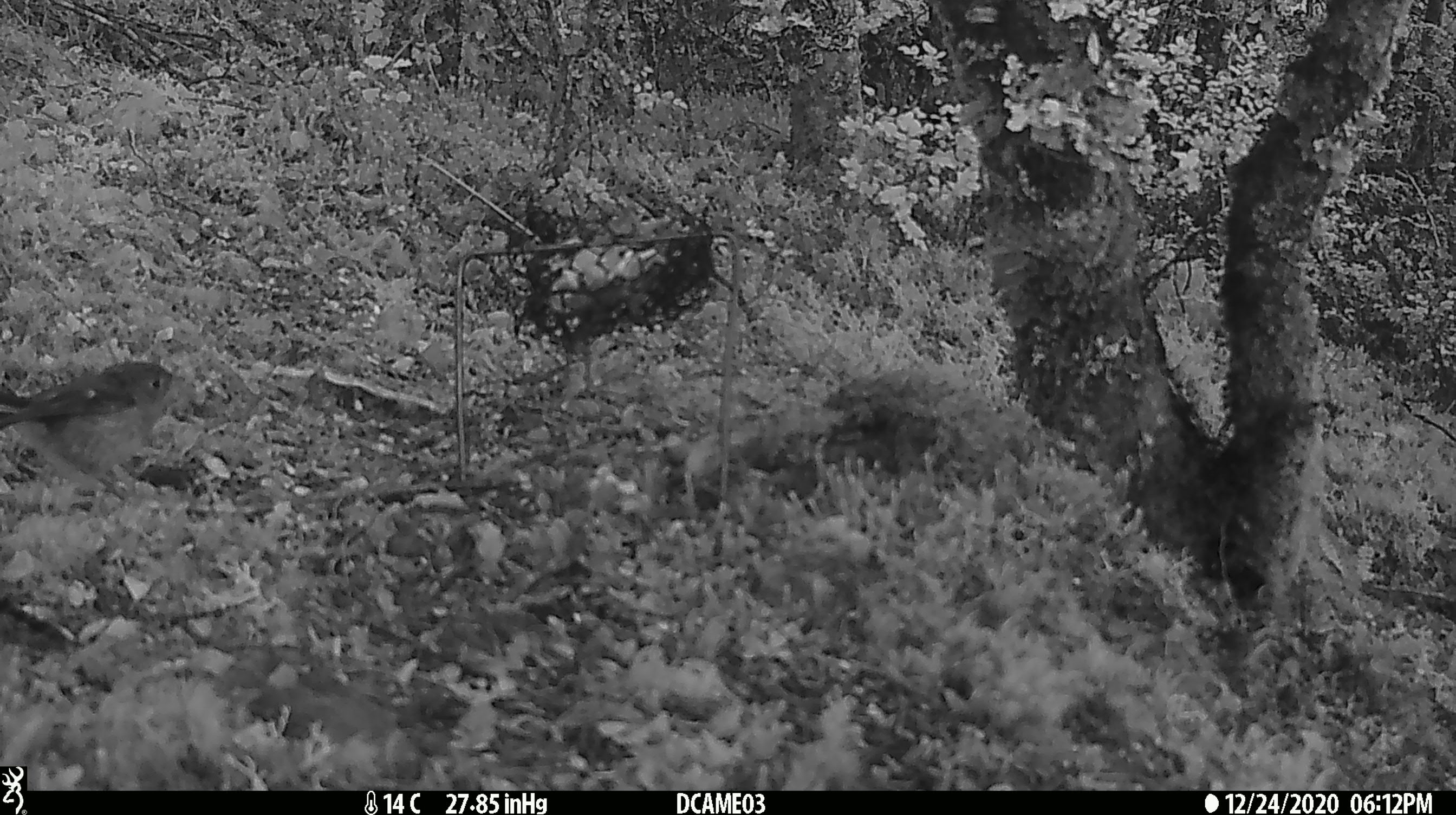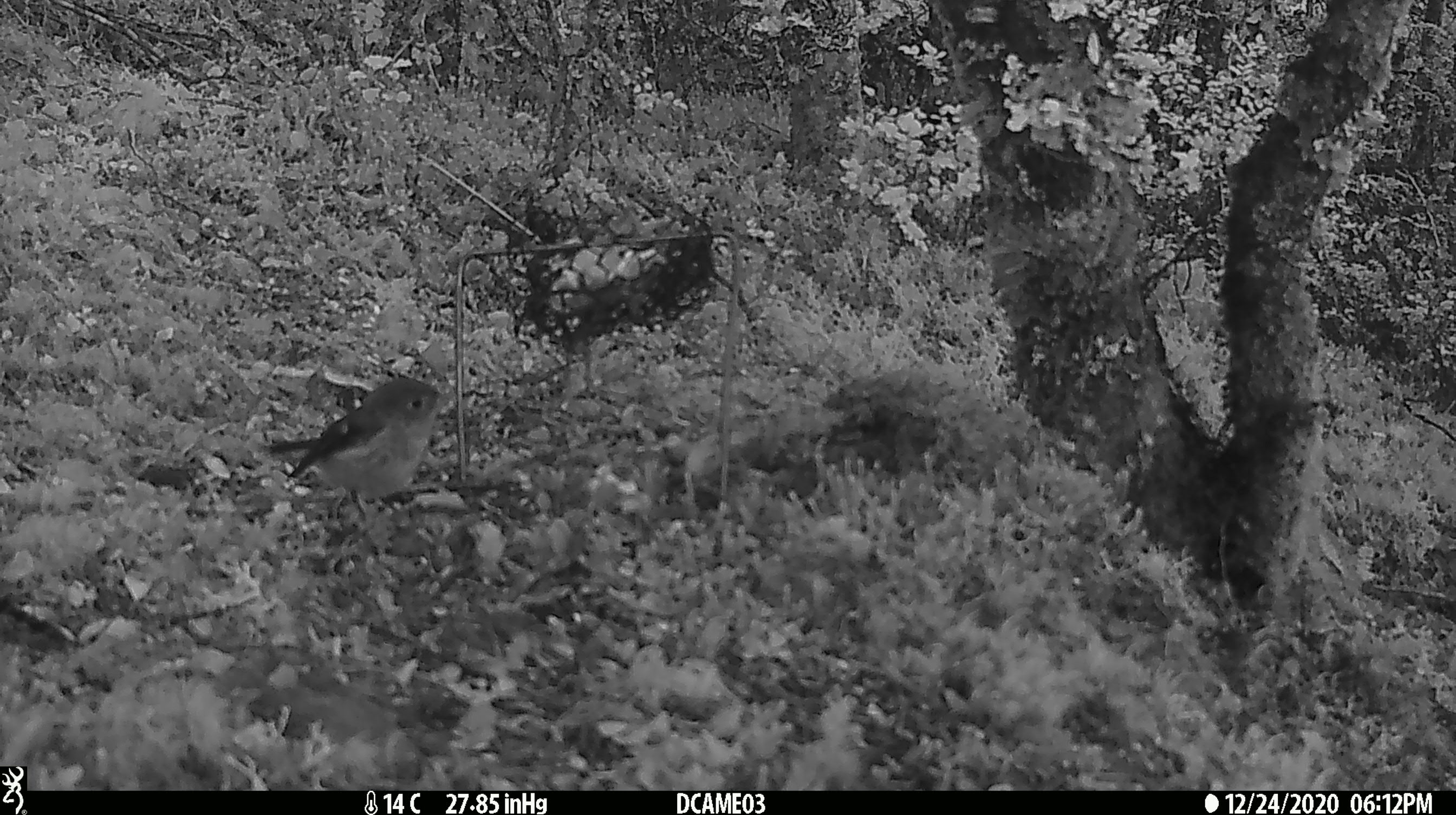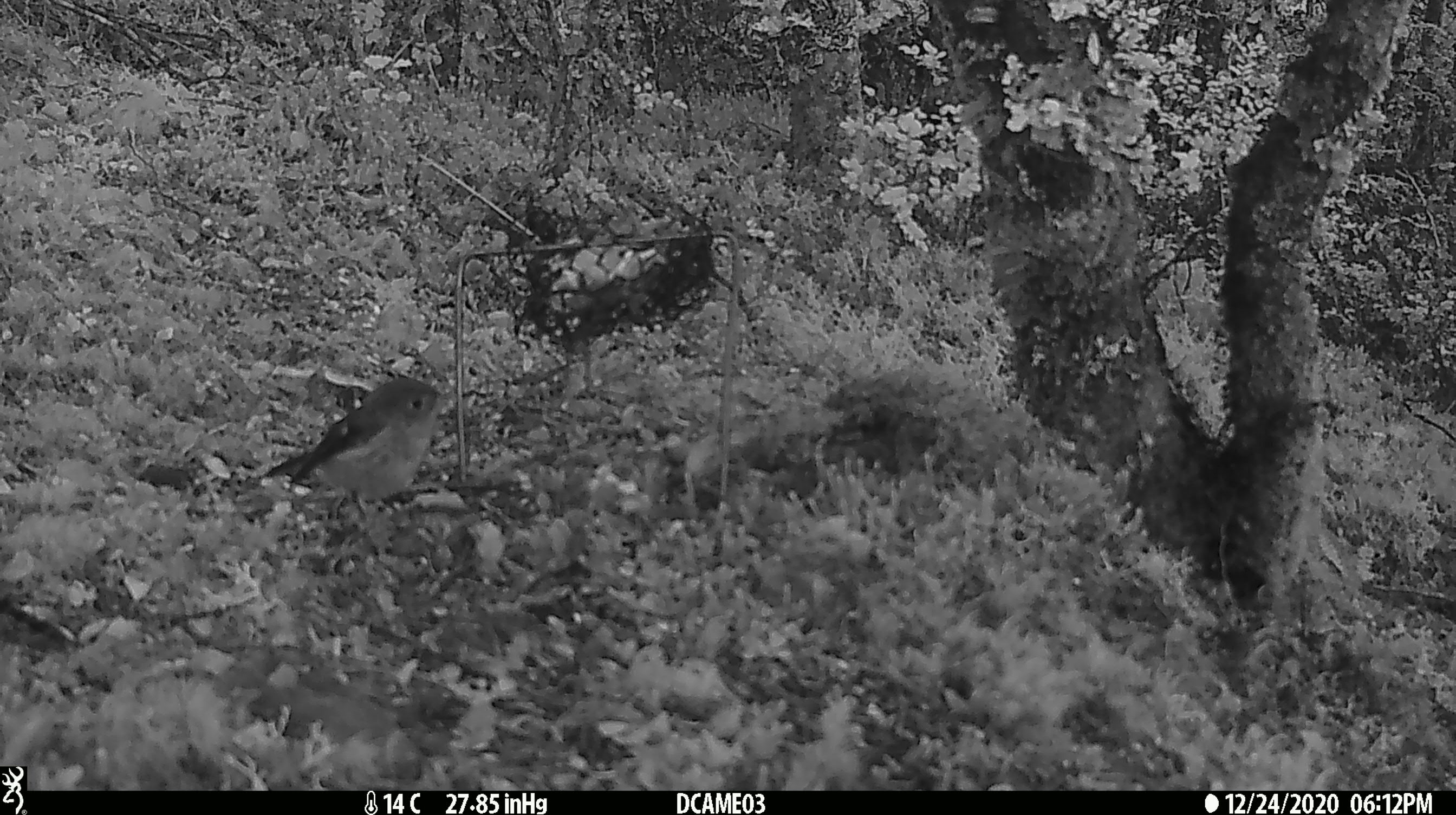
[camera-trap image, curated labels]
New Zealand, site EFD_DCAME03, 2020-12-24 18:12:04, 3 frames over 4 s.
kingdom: Animalia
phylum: Chordata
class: Aves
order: Passeriformes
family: Petroicidae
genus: Petroica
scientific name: Petroica macrocephala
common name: tomtit